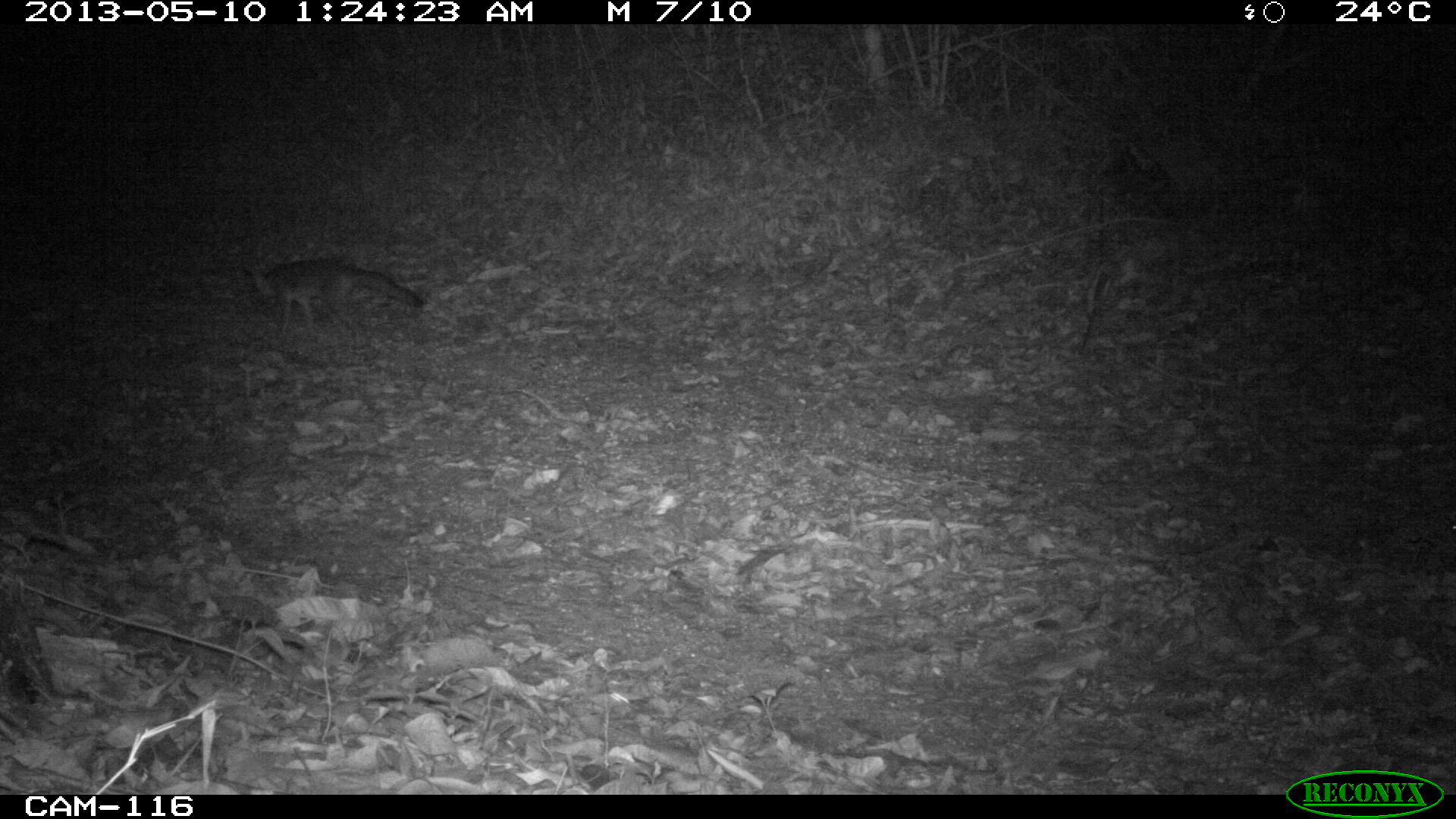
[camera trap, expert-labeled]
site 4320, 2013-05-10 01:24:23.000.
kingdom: Animalia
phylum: Chordata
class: Mammalia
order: Carnivora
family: Canidae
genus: Urocyon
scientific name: Urocyon cinereoargenteus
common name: gray fox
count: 1